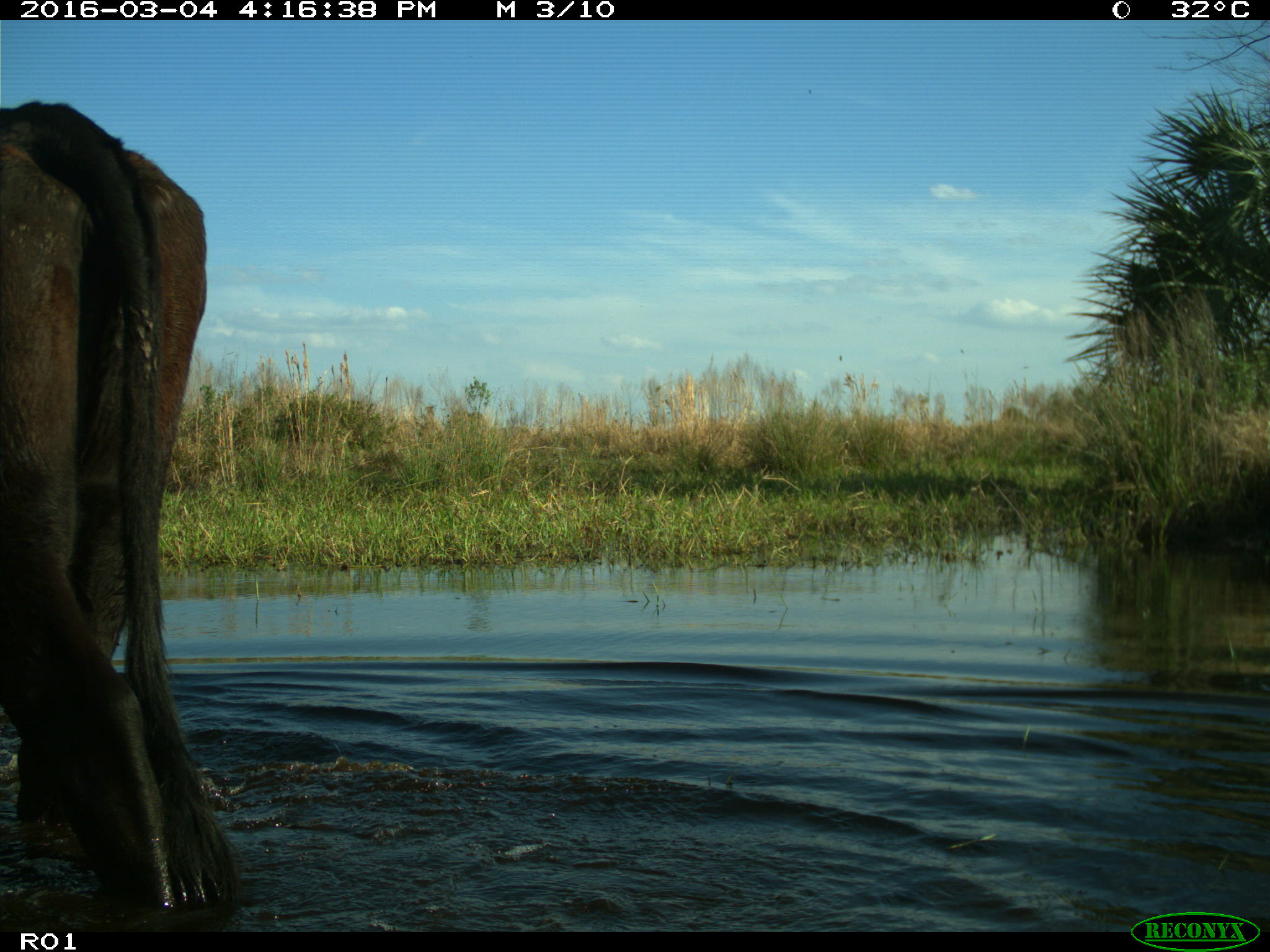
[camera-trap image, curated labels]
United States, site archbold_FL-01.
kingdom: Animalia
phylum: Chordata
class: Mammalia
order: Artiodactyla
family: Bovidae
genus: Bos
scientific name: Bos taurus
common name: domestic cow